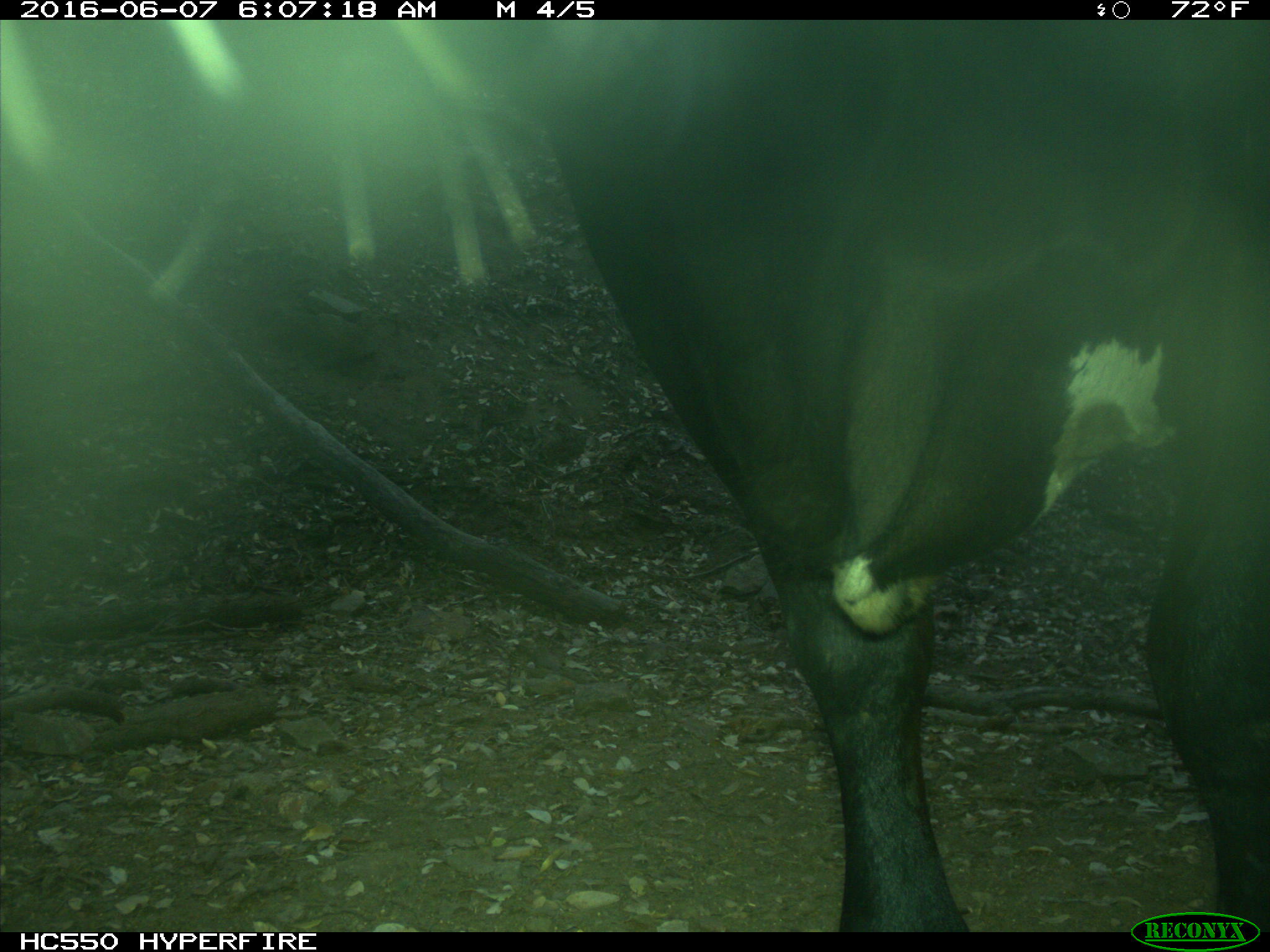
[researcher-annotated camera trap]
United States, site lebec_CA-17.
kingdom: Animalia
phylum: Chordata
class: Mammalia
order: Artiodactyla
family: Bovidae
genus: Bos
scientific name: Bos taurus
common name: domestic cow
Bos taurus (domestic cow).